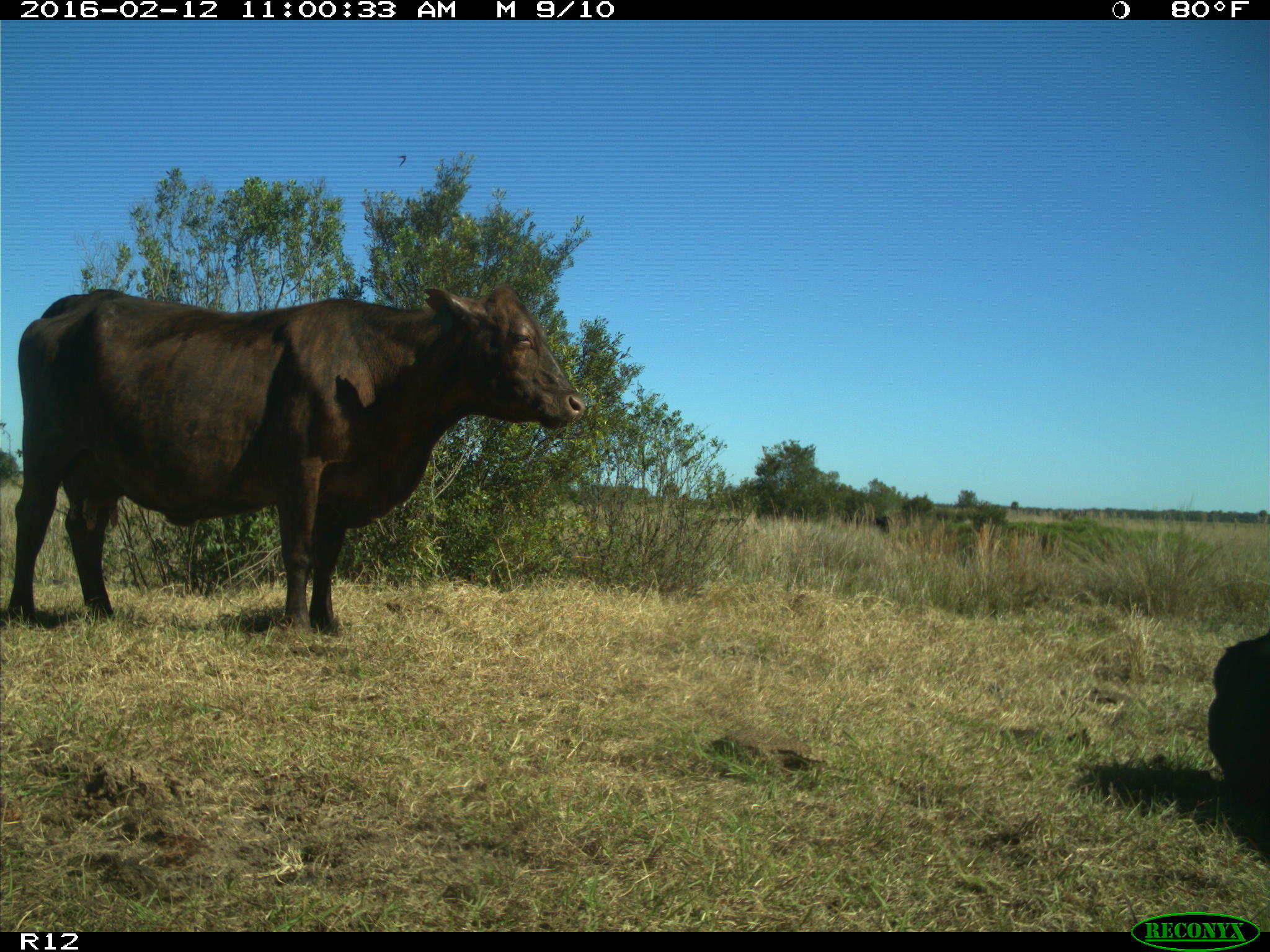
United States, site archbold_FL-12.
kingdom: Animalia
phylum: Chordata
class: Mammalia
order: Artiodactyla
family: Bovidae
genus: Bos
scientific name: Bos taurus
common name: domestic cow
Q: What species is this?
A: Bos taurus (domestic cow).